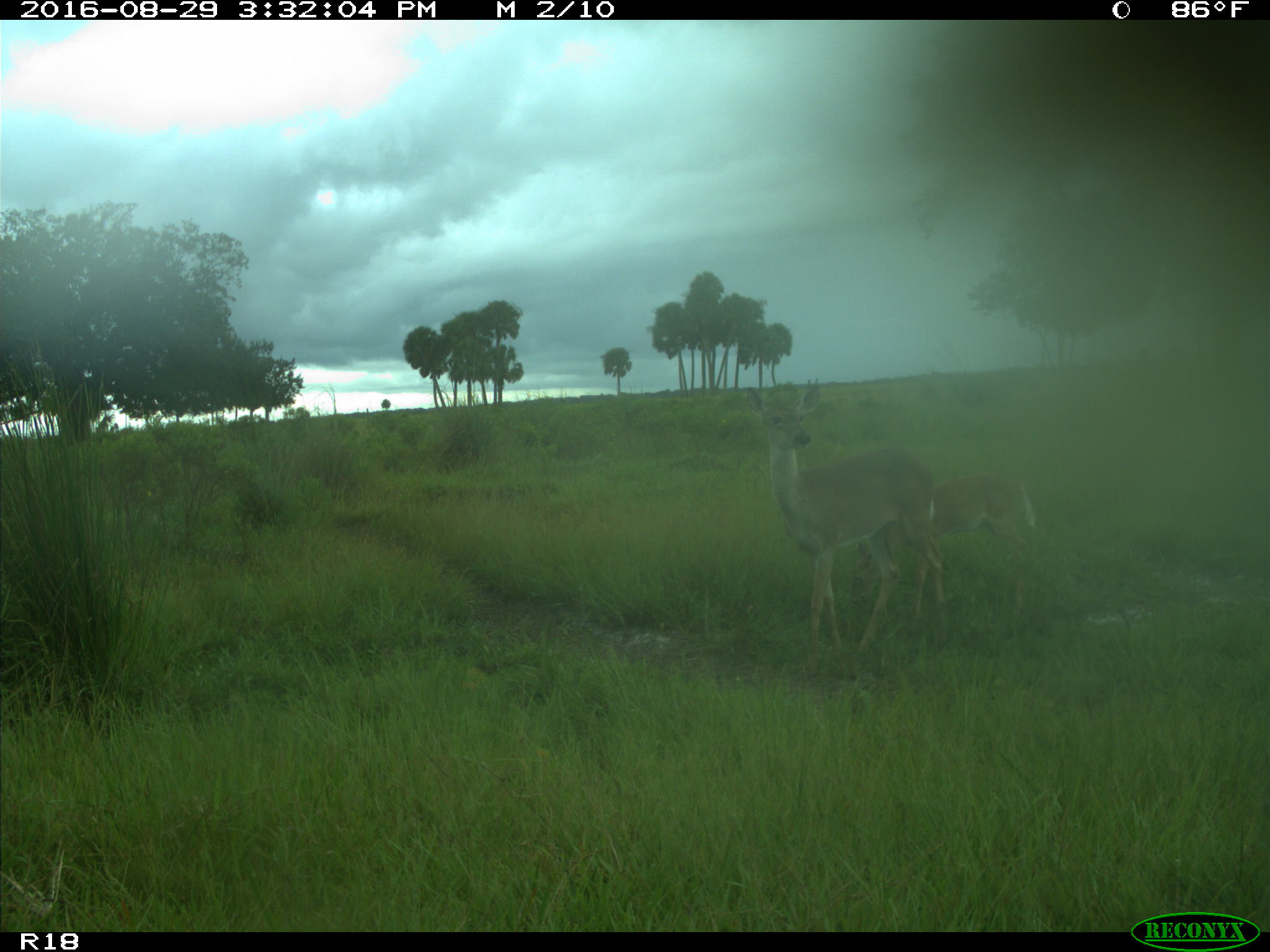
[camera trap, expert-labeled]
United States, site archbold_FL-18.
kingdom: Animalia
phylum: Chordata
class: Mammalia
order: Artiodactyla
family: Cervidae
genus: Odocoileus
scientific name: Odocoileus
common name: deer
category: unidentified deer